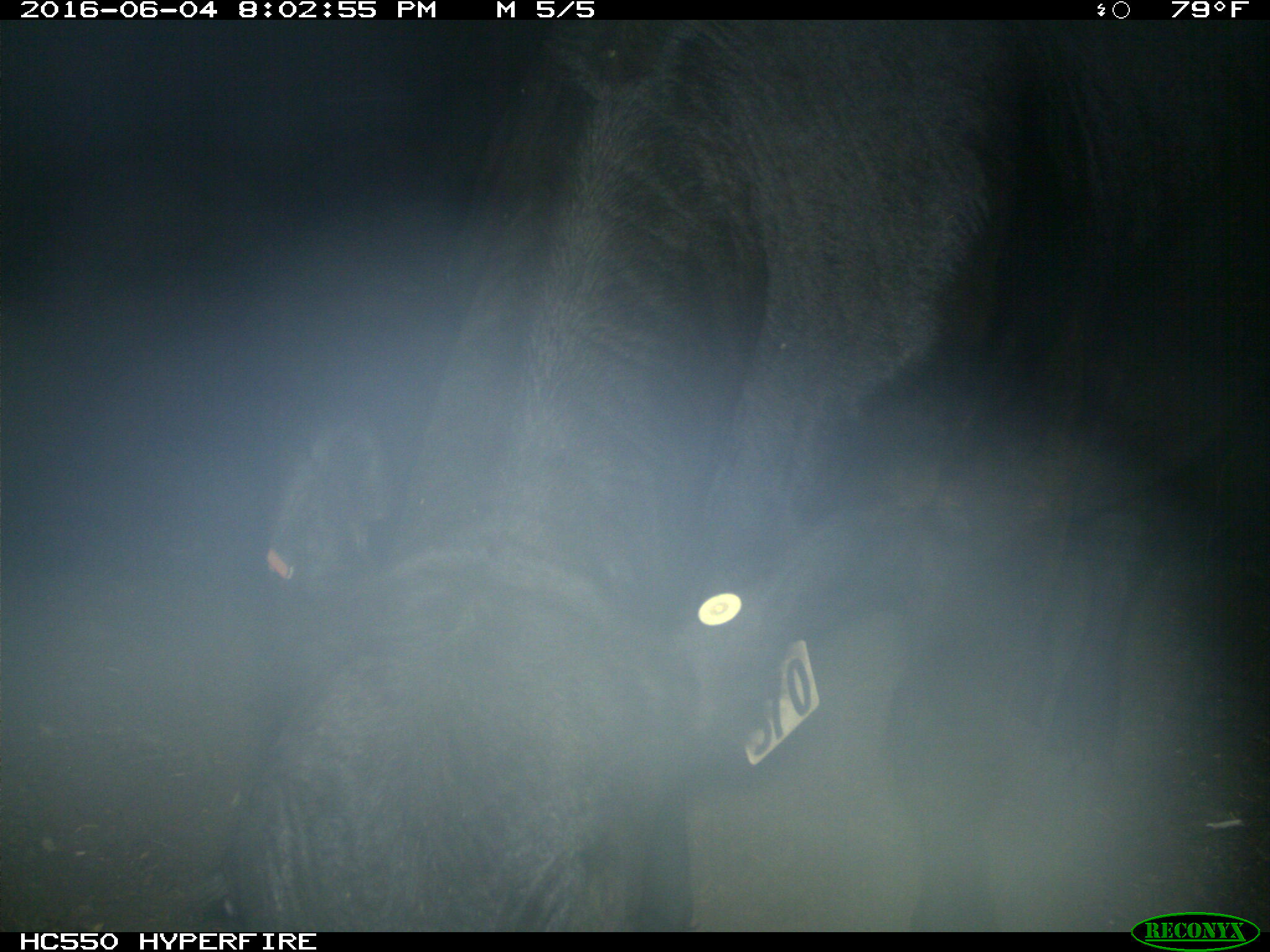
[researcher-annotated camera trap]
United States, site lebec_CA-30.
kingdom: Animalia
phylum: Chordata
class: Mammalia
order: Artiodactyla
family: Bovidae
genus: Bos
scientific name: Bos taurus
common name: domestic cow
Bos taurus (domestic cow).